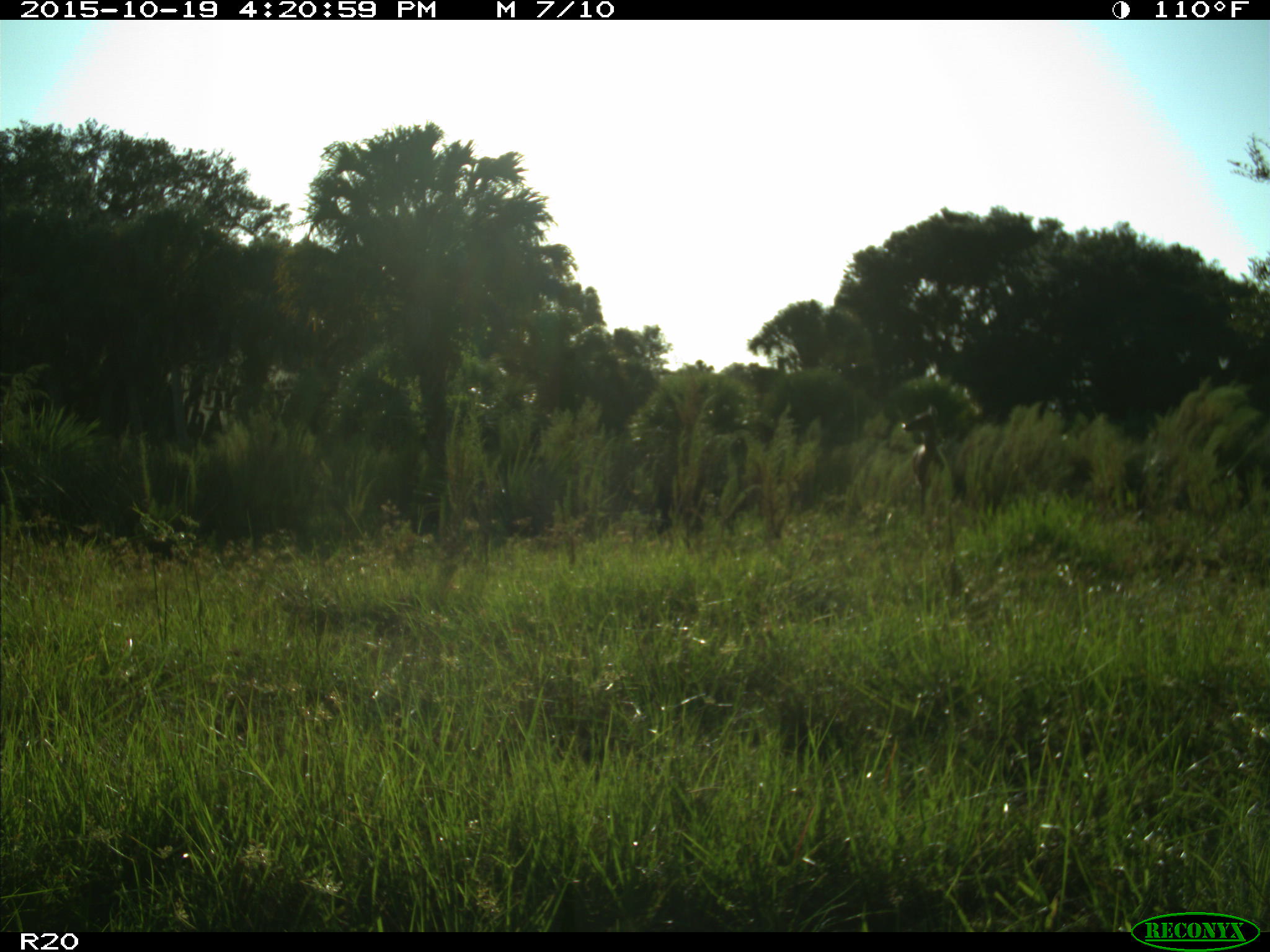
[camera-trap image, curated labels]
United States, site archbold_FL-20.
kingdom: Animalia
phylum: Chordata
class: Mammalia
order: Artiodactyla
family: Cervidae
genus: Odocoileus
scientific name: Odocoileus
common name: deer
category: unidentified deer